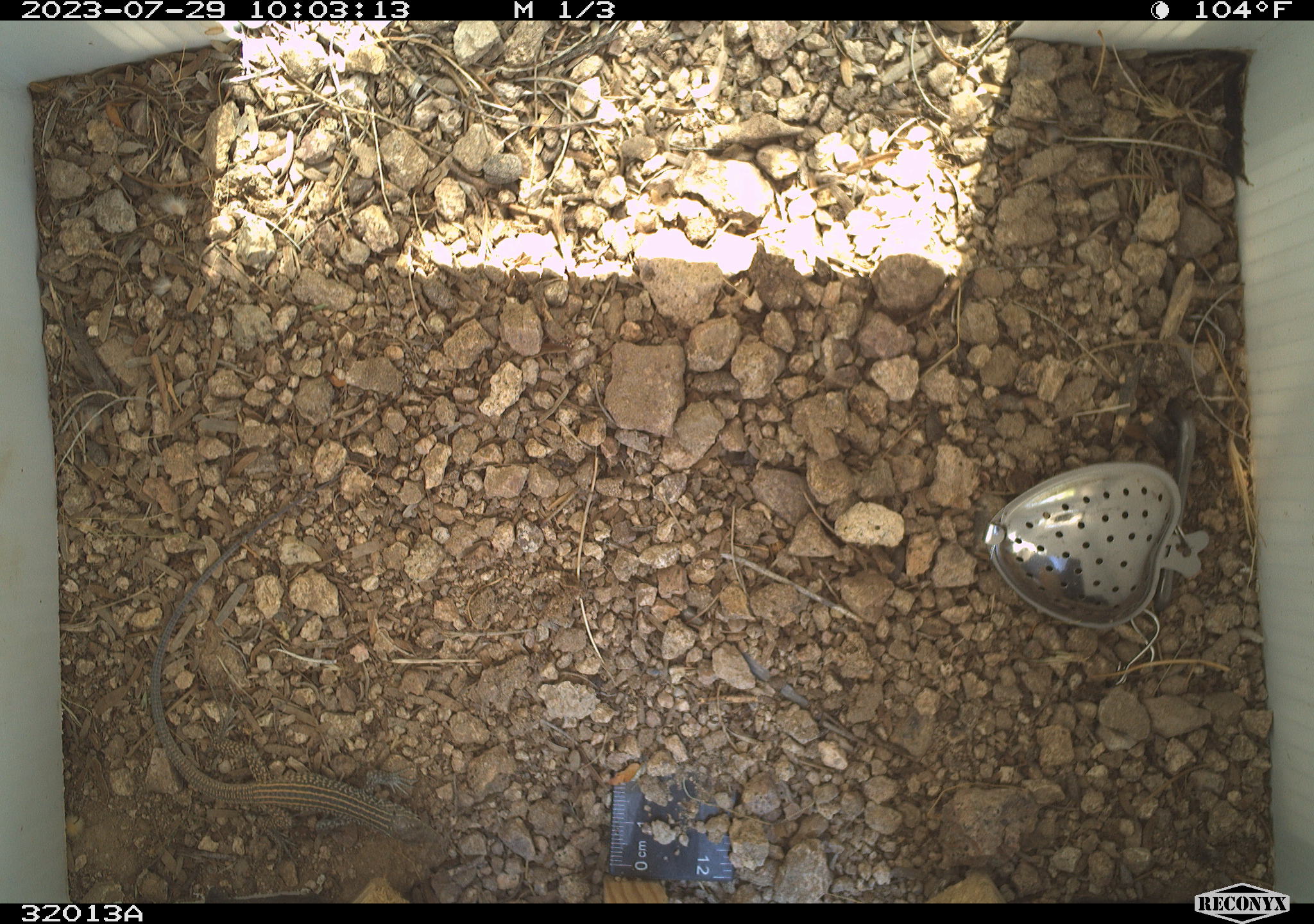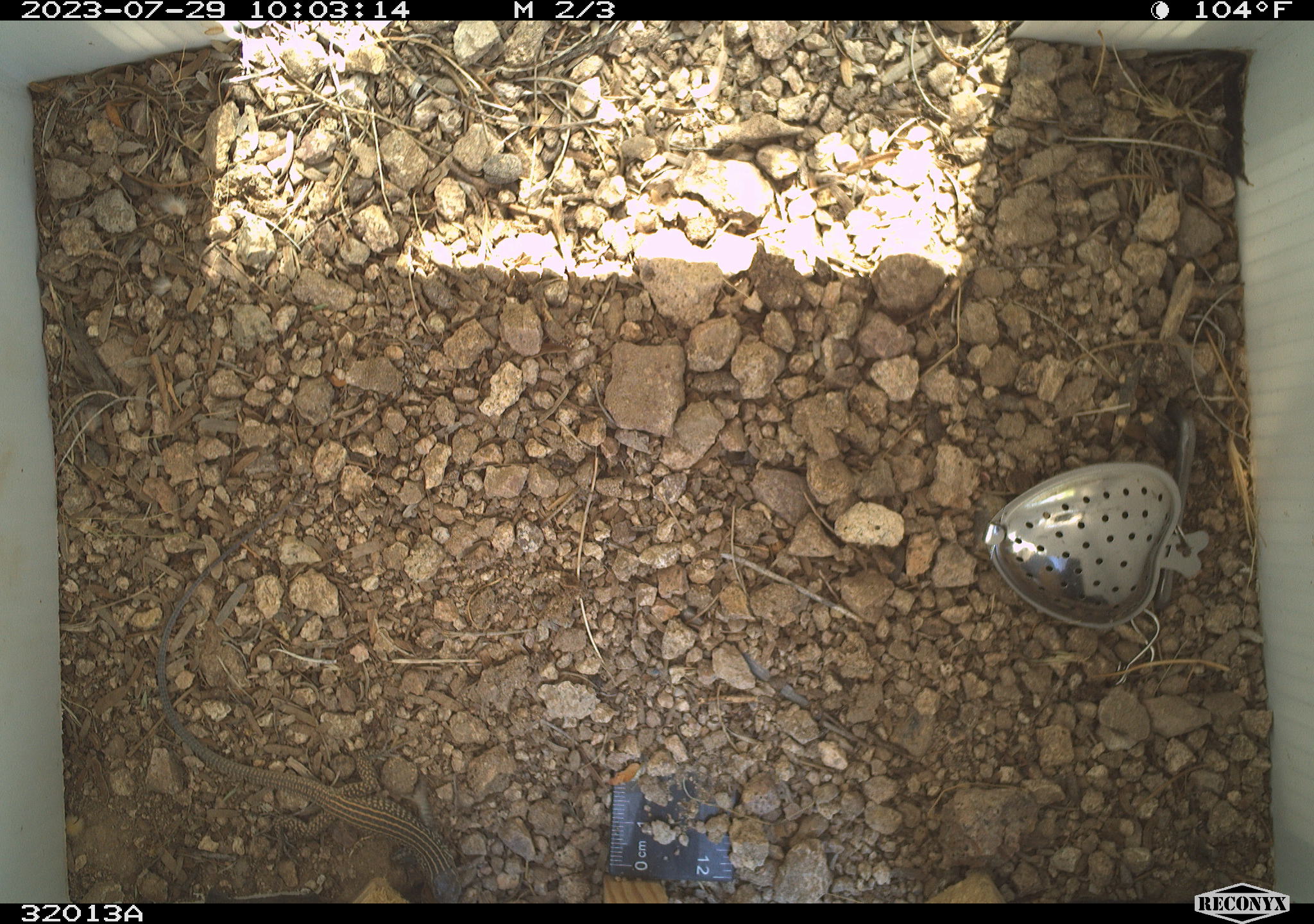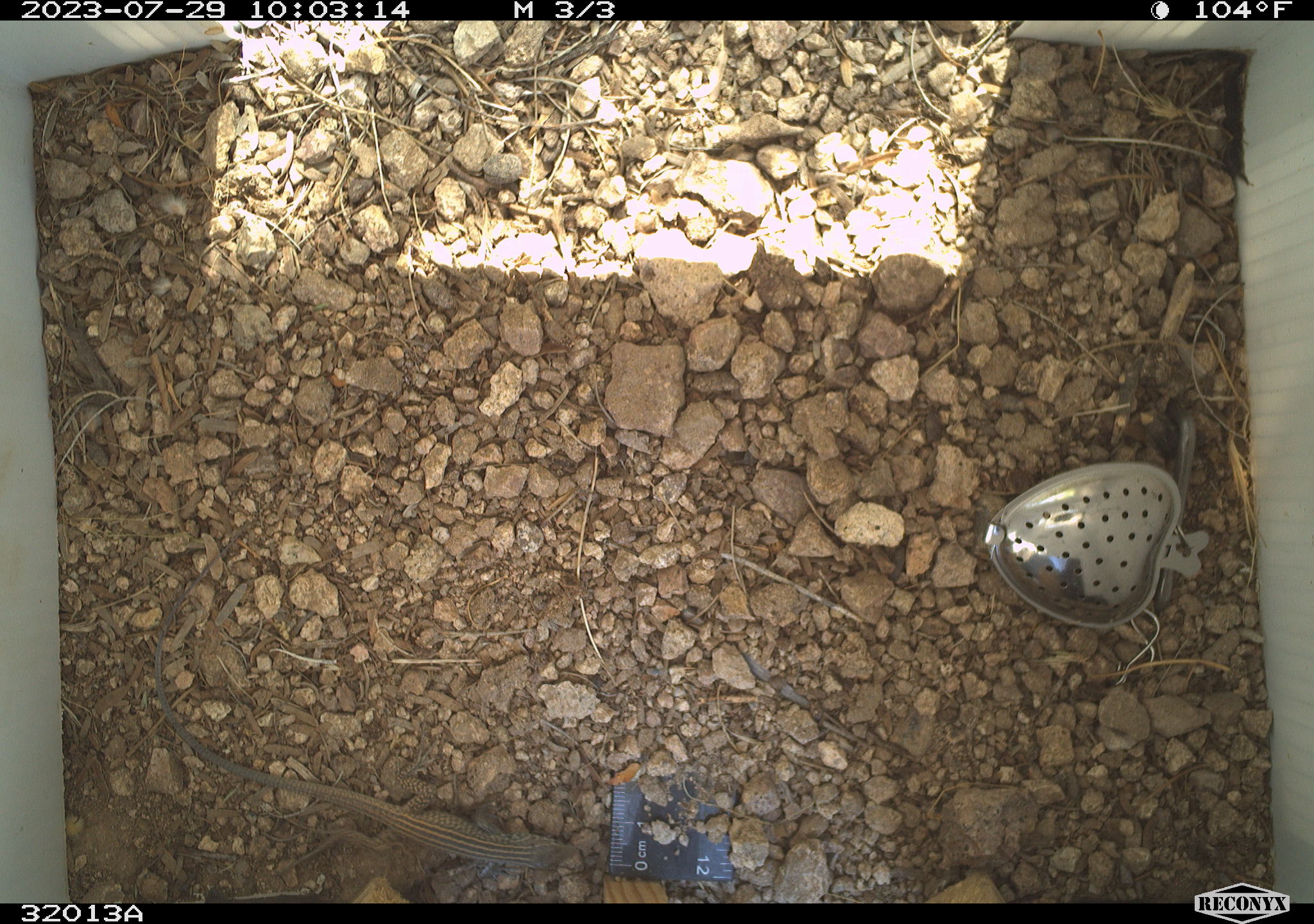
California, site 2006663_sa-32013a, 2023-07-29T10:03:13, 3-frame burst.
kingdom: Animalia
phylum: Chordata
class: Reptilia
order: Squamata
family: Teiidae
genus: Aspidoscelis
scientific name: Aspidoscelis tigris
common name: western whiptail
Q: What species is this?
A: Western whiptail (Aspidoscelis tigris).